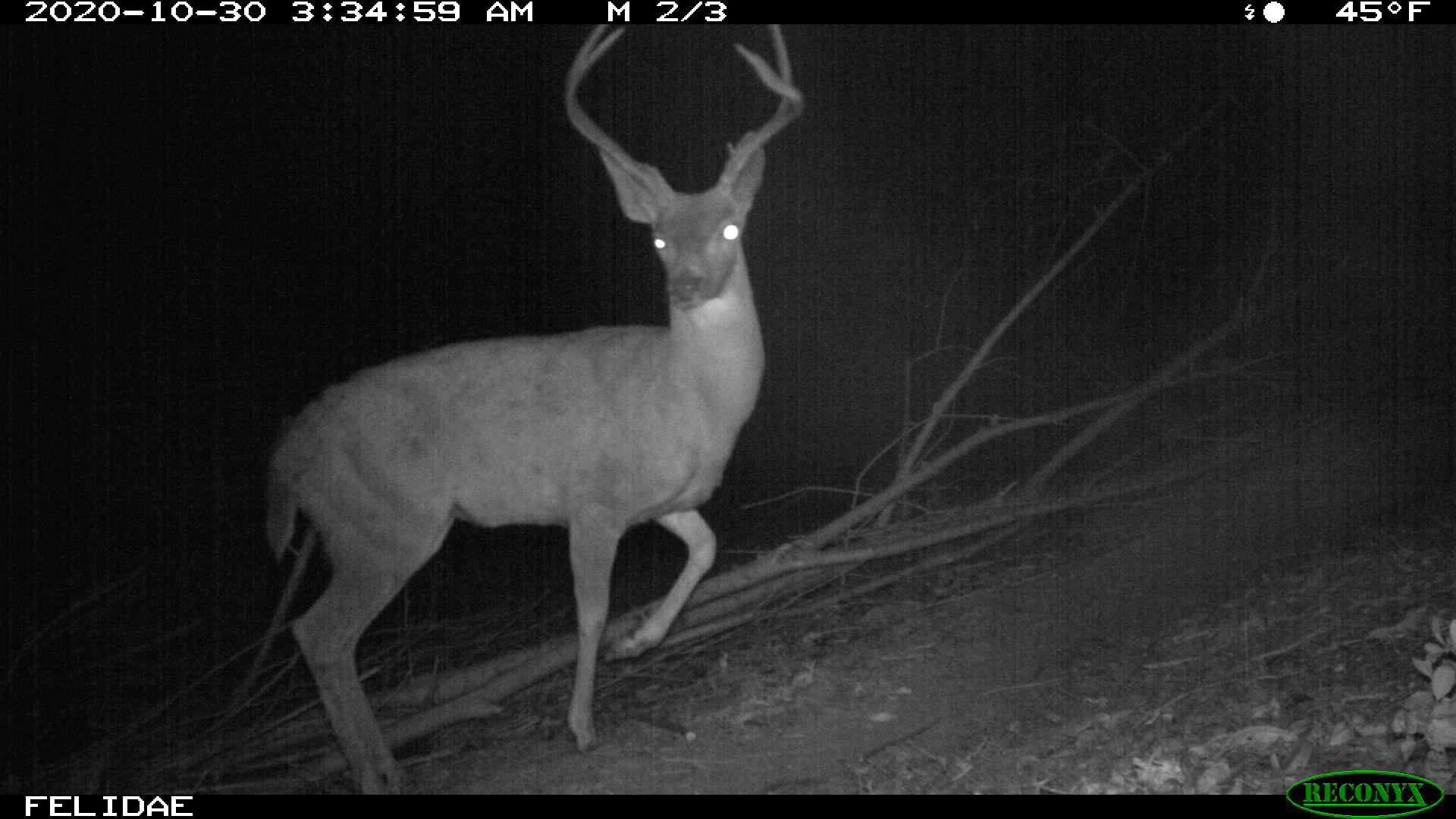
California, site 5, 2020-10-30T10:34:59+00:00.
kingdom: Animalia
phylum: Chordata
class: Mammalia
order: Artiodactyla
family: Cervidae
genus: Odocoileus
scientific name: Odocoileus hemionus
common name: mule deer